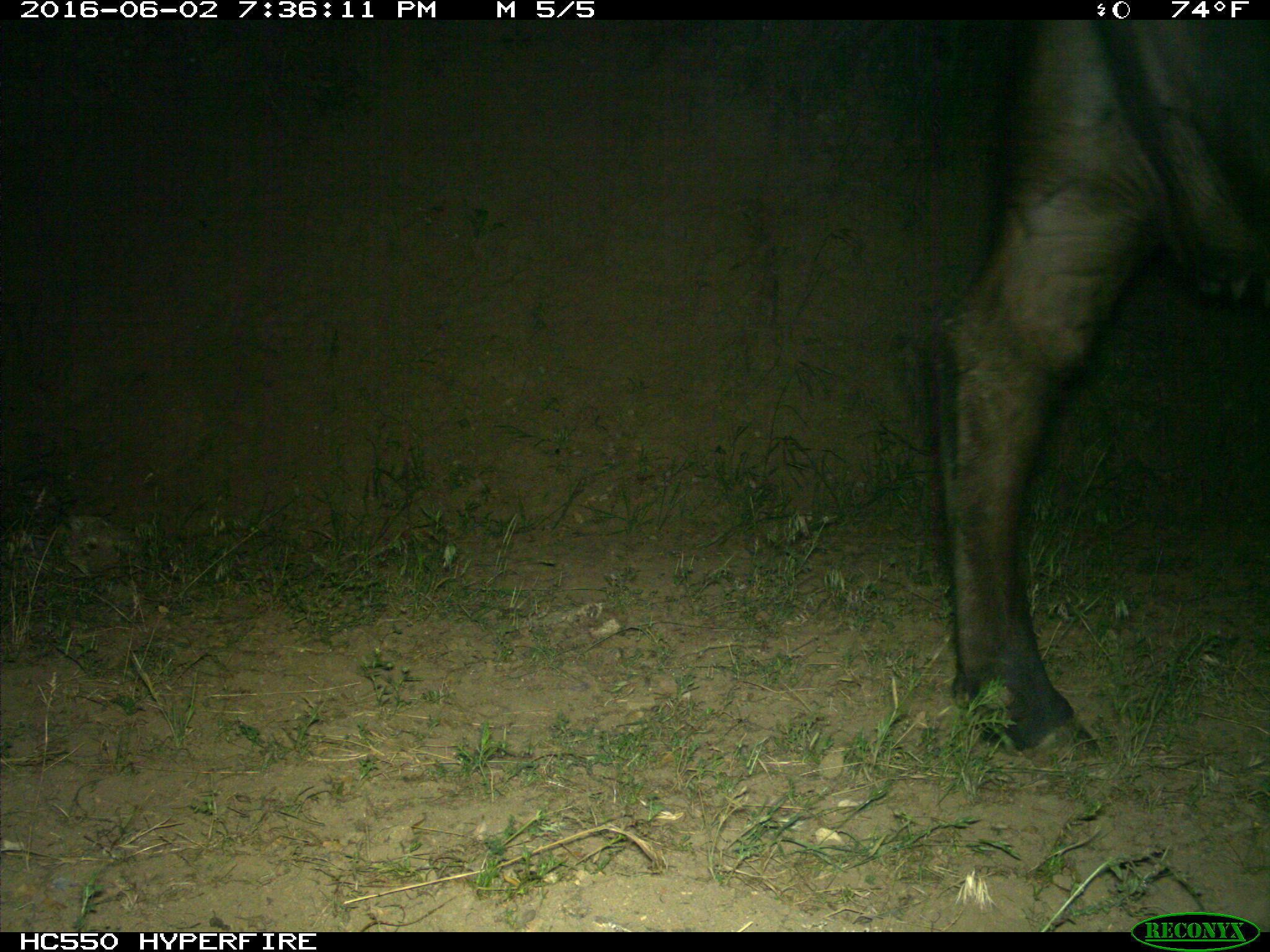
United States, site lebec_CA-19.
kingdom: Animalia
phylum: Chordata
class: Mammalia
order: Artiodactyla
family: Bovidae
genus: Bos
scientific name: Bos taurus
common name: domestic cow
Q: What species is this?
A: Bos taurus (domestic cow).